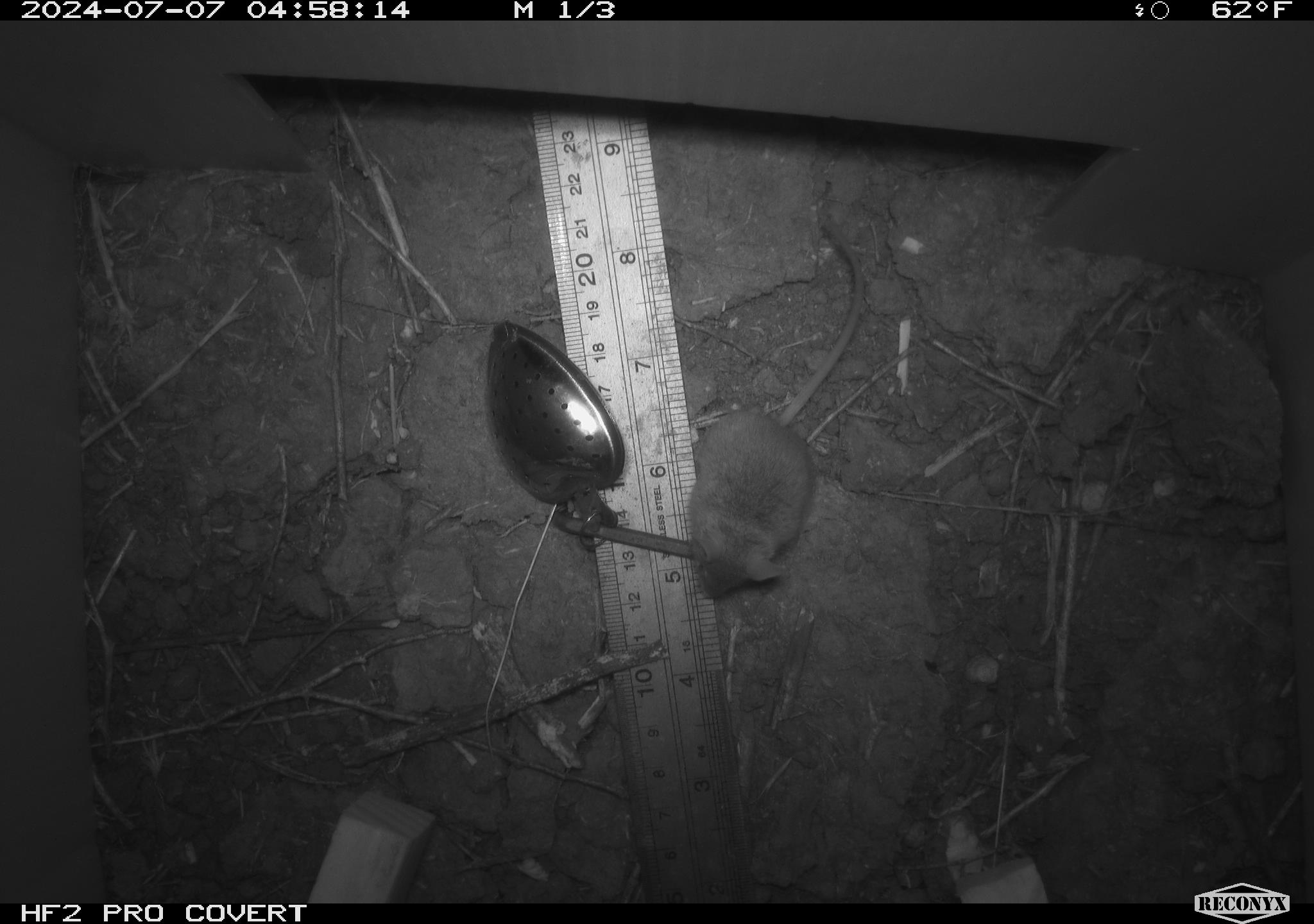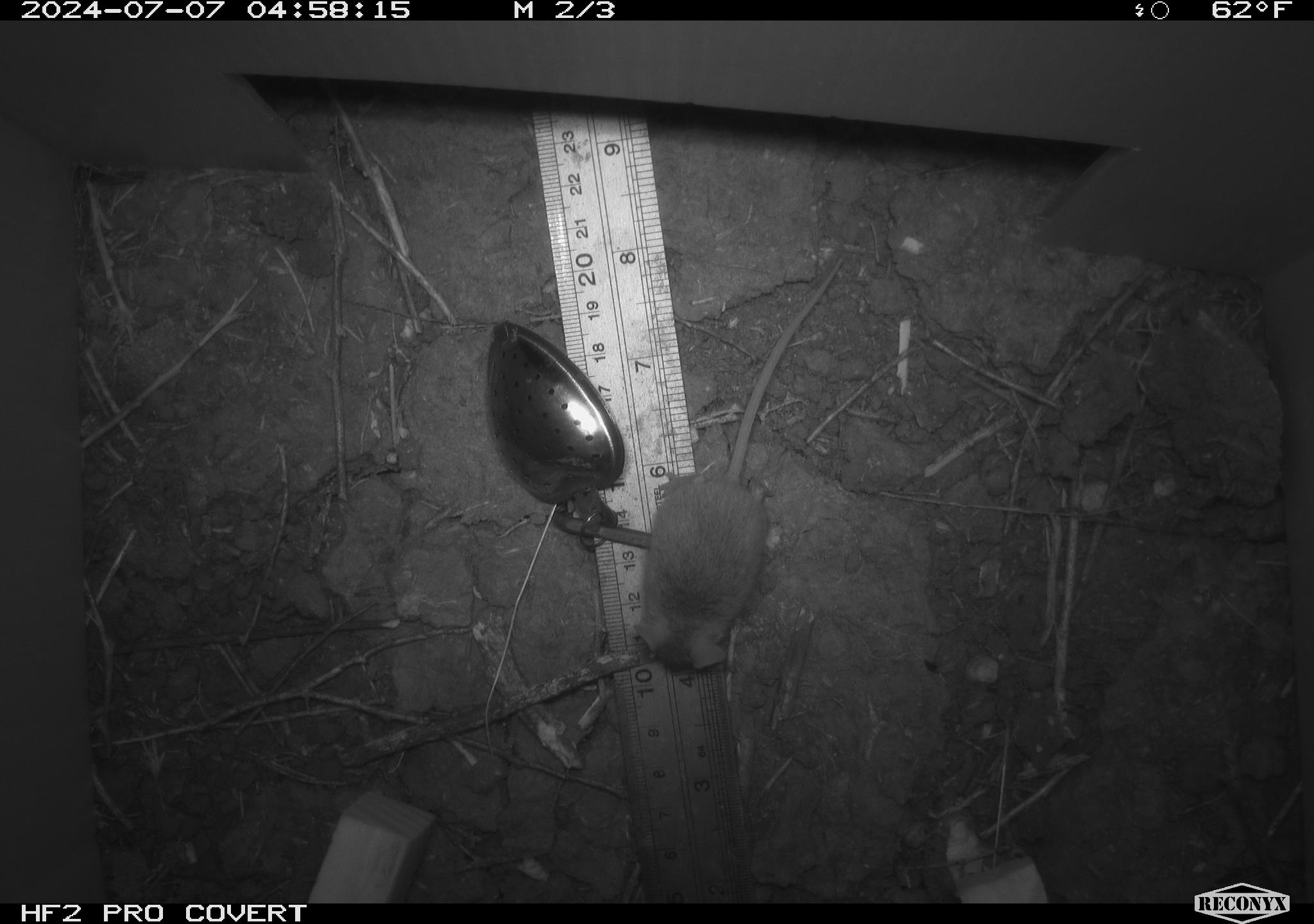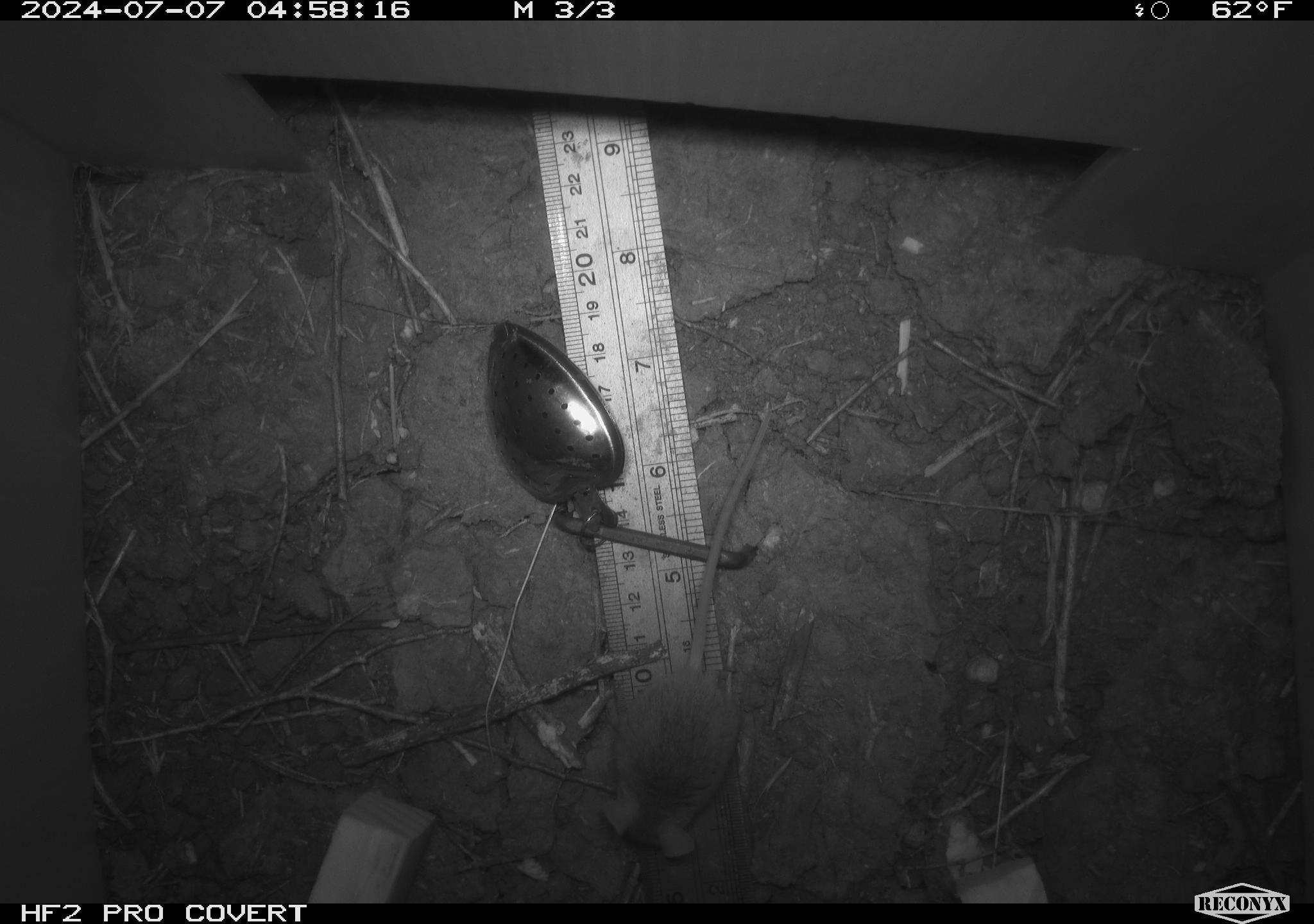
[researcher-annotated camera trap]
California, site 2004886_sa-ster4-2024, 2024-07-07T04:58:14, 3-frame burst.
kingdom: Animalia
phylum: Chordata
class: Mammalia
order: Rodentia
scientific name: Rodentia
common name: mouse species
Mouse species (Rodentia).